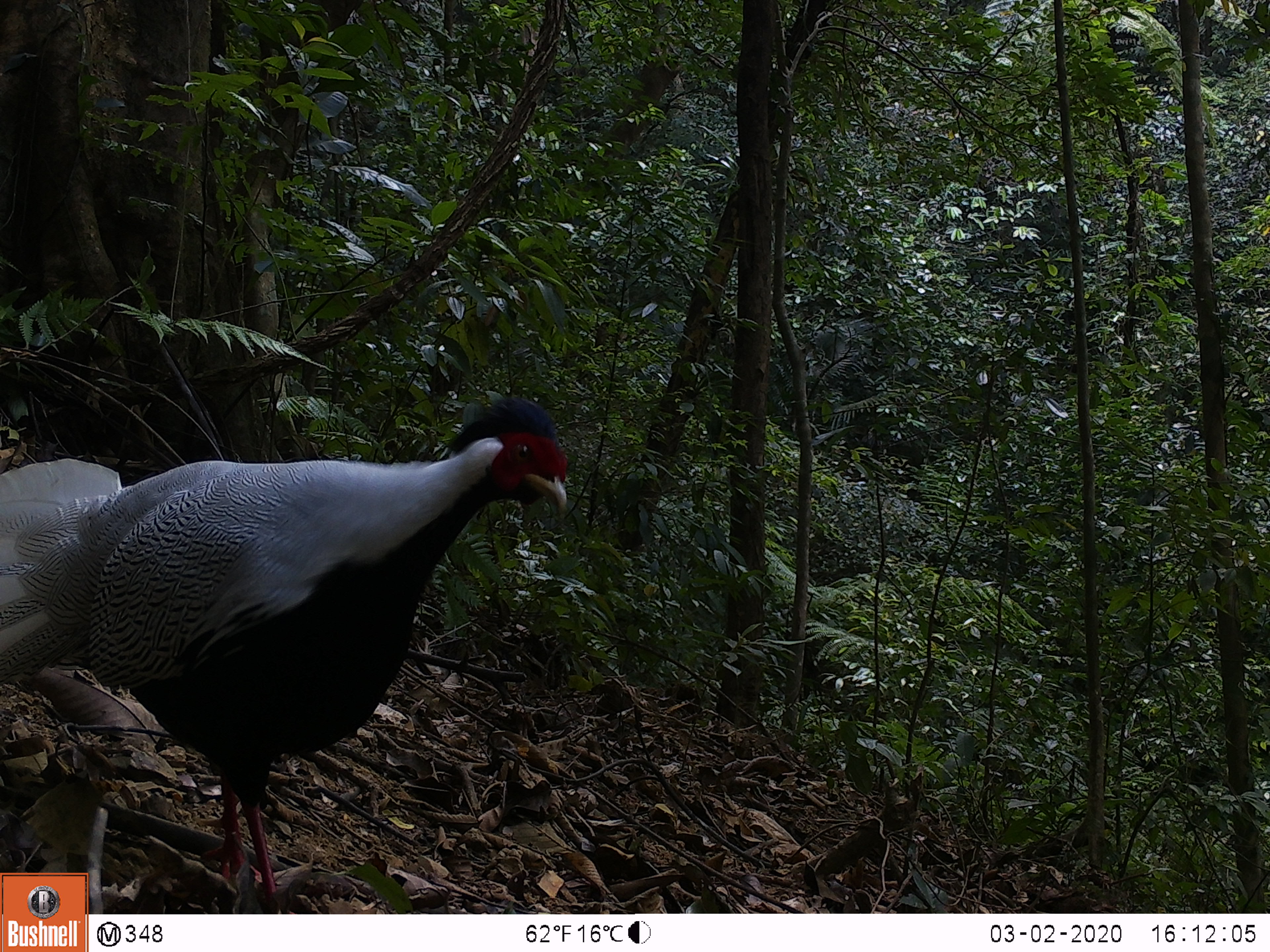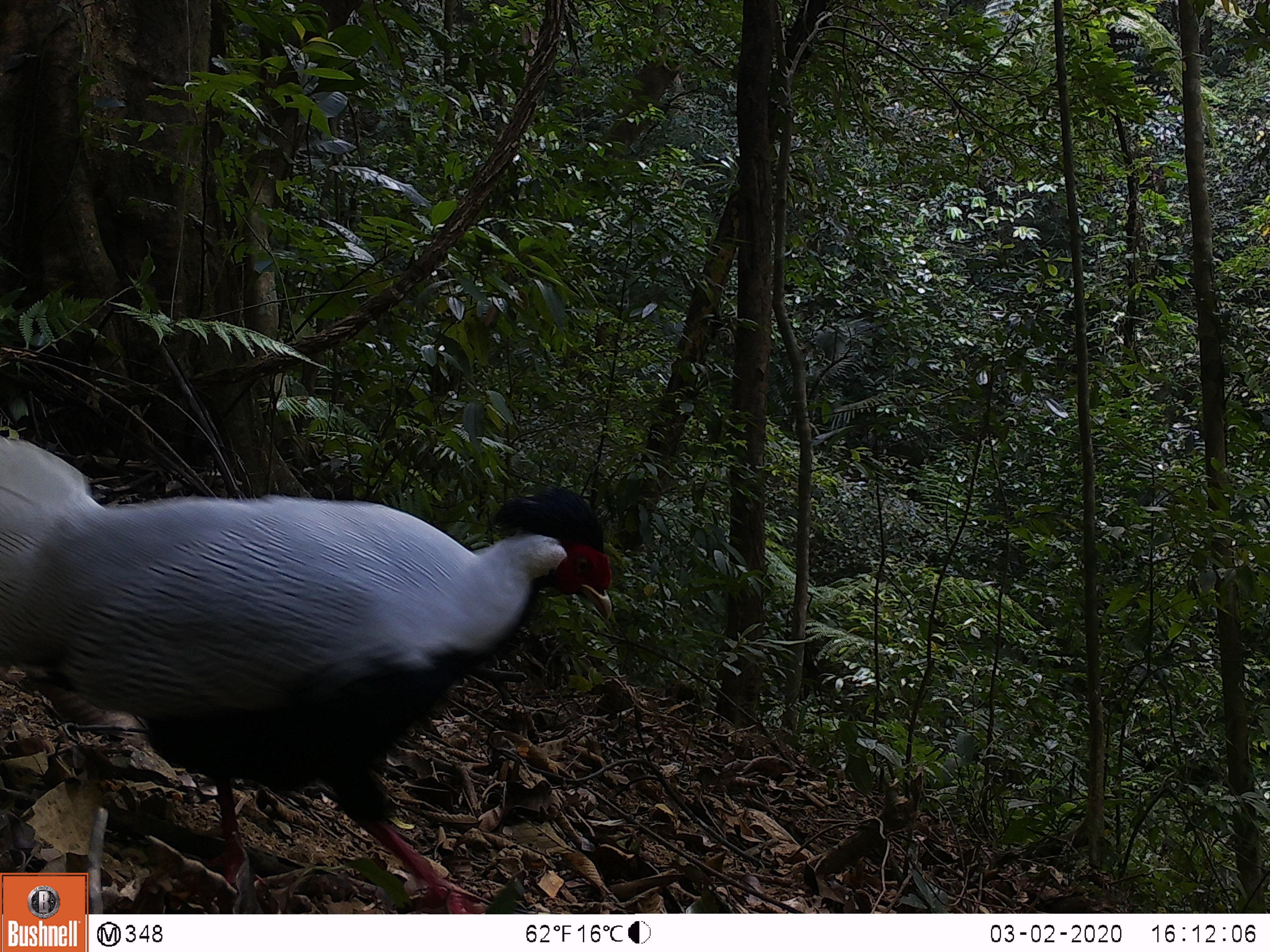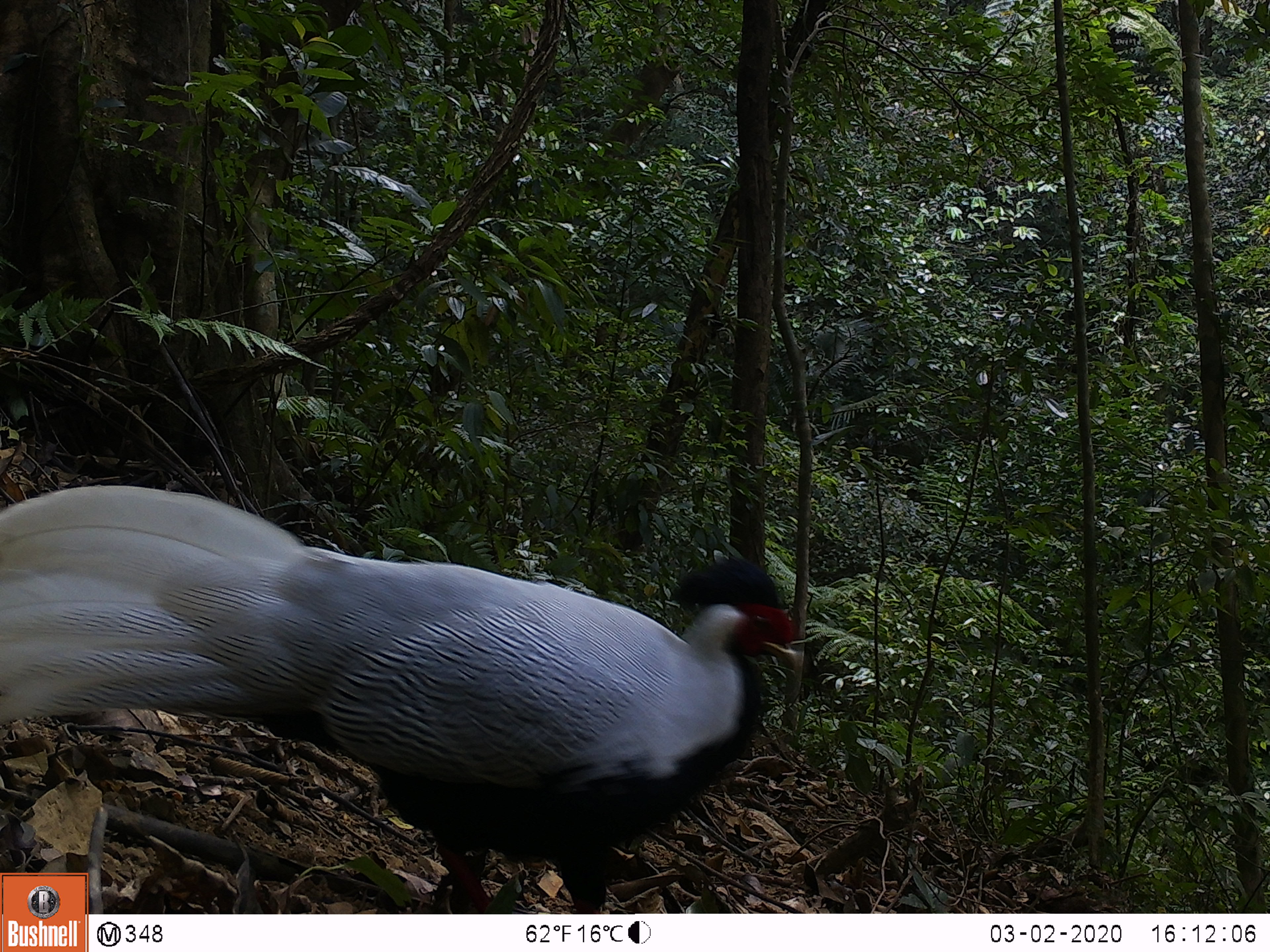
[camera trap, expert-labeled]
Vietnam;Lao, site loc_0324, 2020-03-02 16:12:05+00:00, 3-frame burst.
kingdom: Animalia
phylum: Chordata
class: Aves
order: Galliformes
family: Phasianidae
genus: Lophura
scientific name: Lophura nycthemera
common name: silver pheasant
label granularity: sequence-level